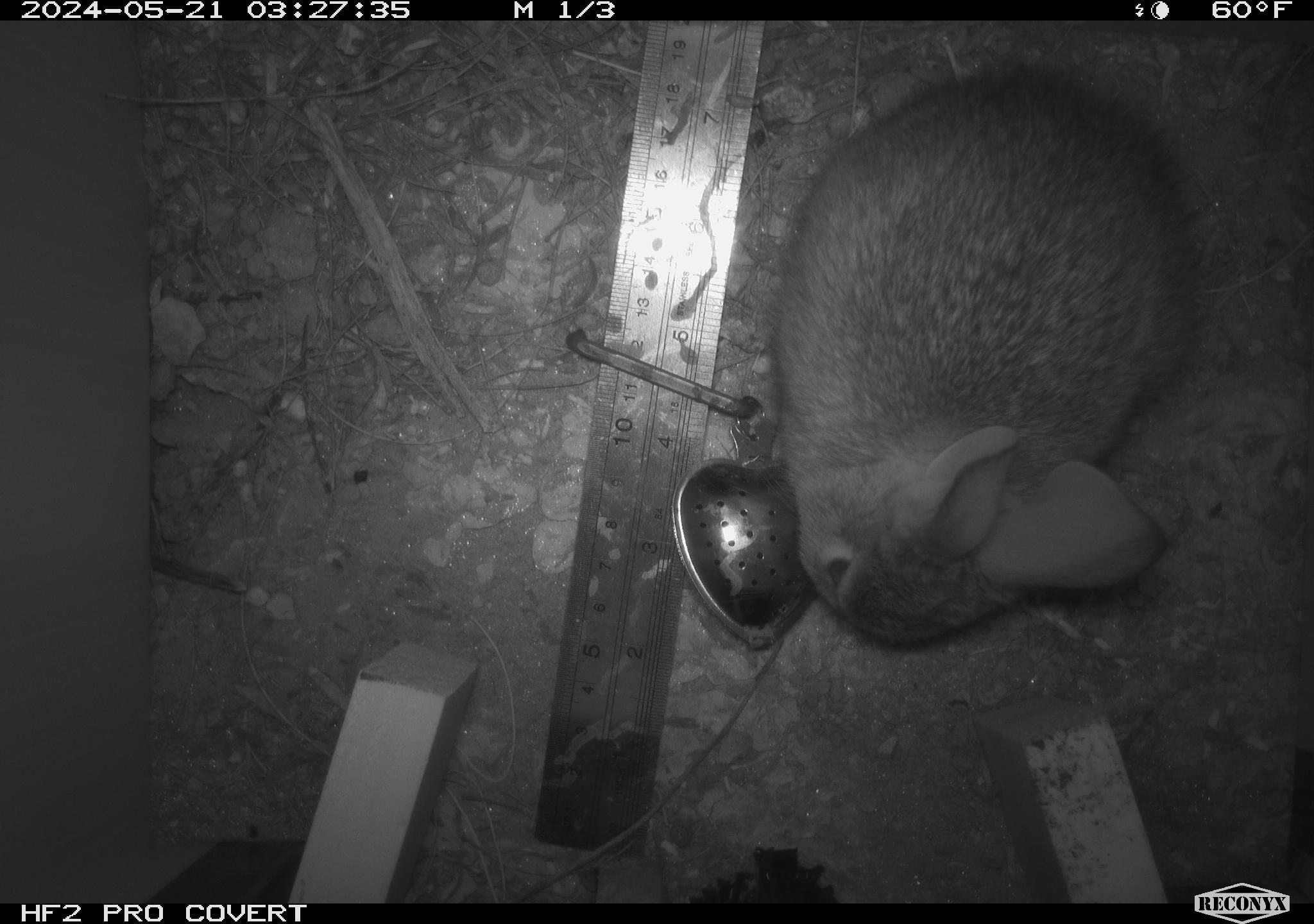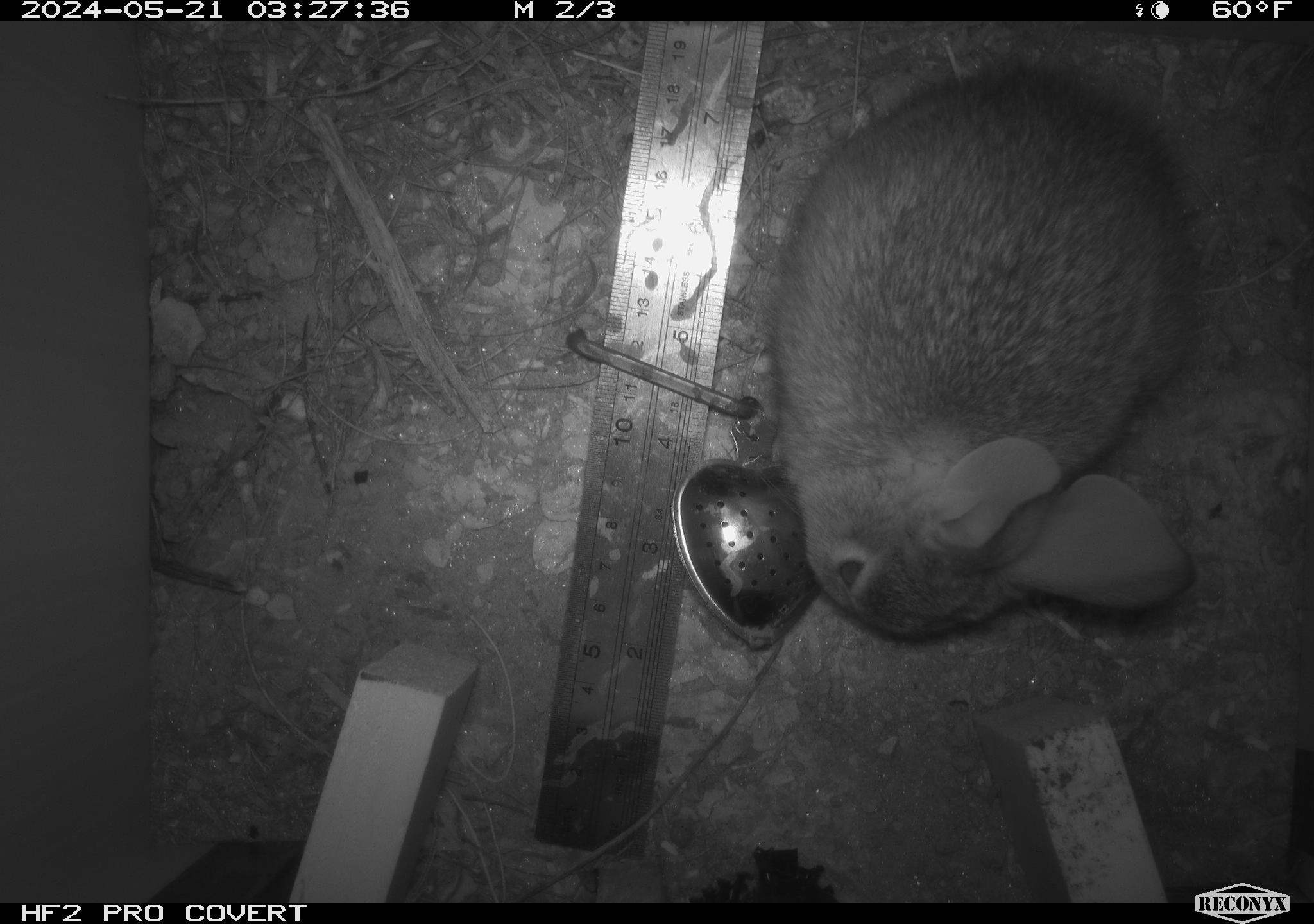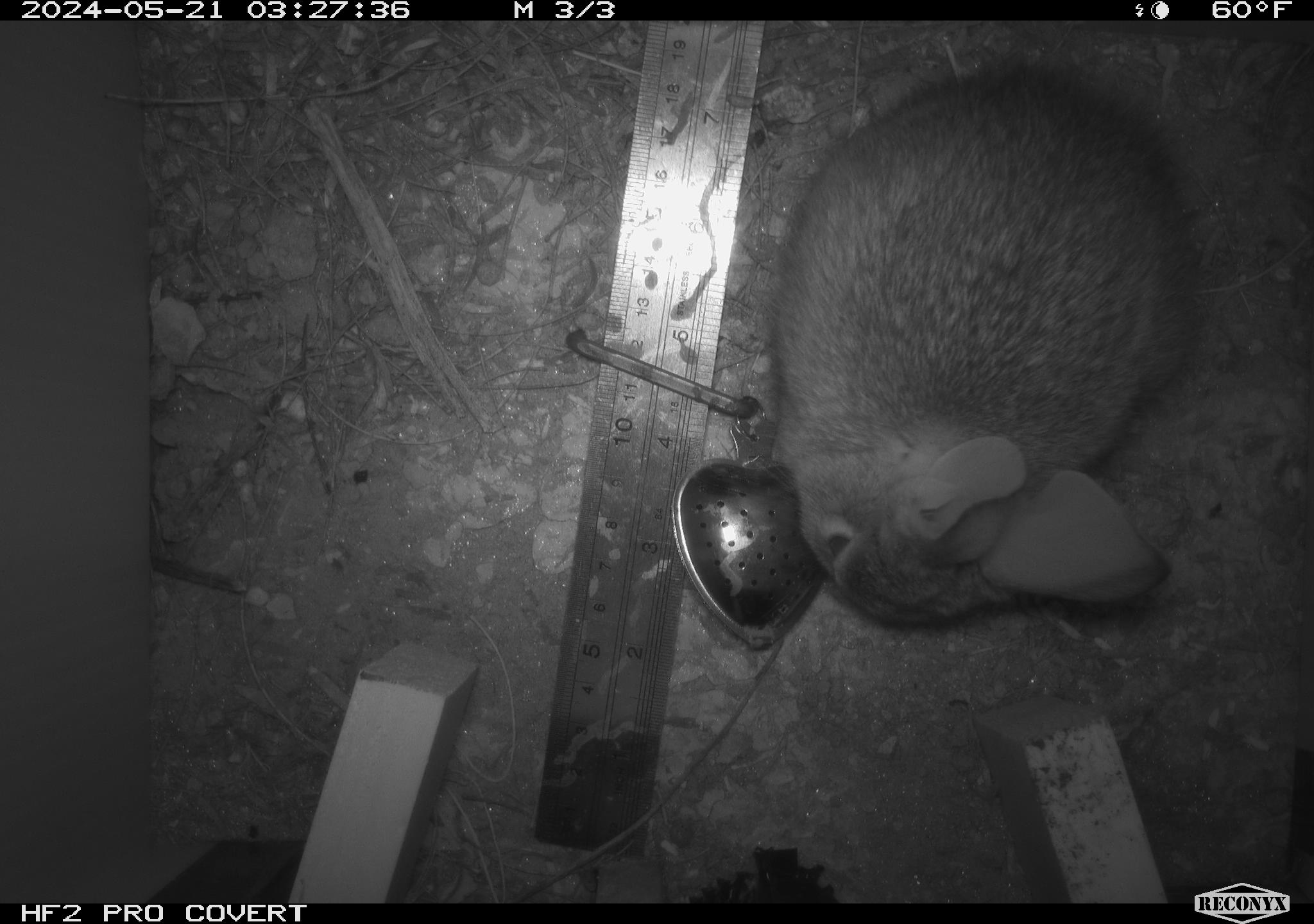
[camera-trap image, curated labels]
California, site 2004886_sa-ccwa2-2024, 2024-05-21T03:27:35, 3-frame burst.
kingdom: Animalia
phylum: Chordata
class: Mammalia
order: Lagomorpha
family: Leporidae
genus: Sylvilagus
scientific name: Sylvilagus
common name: cottontail rabbits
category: sylvilagus species